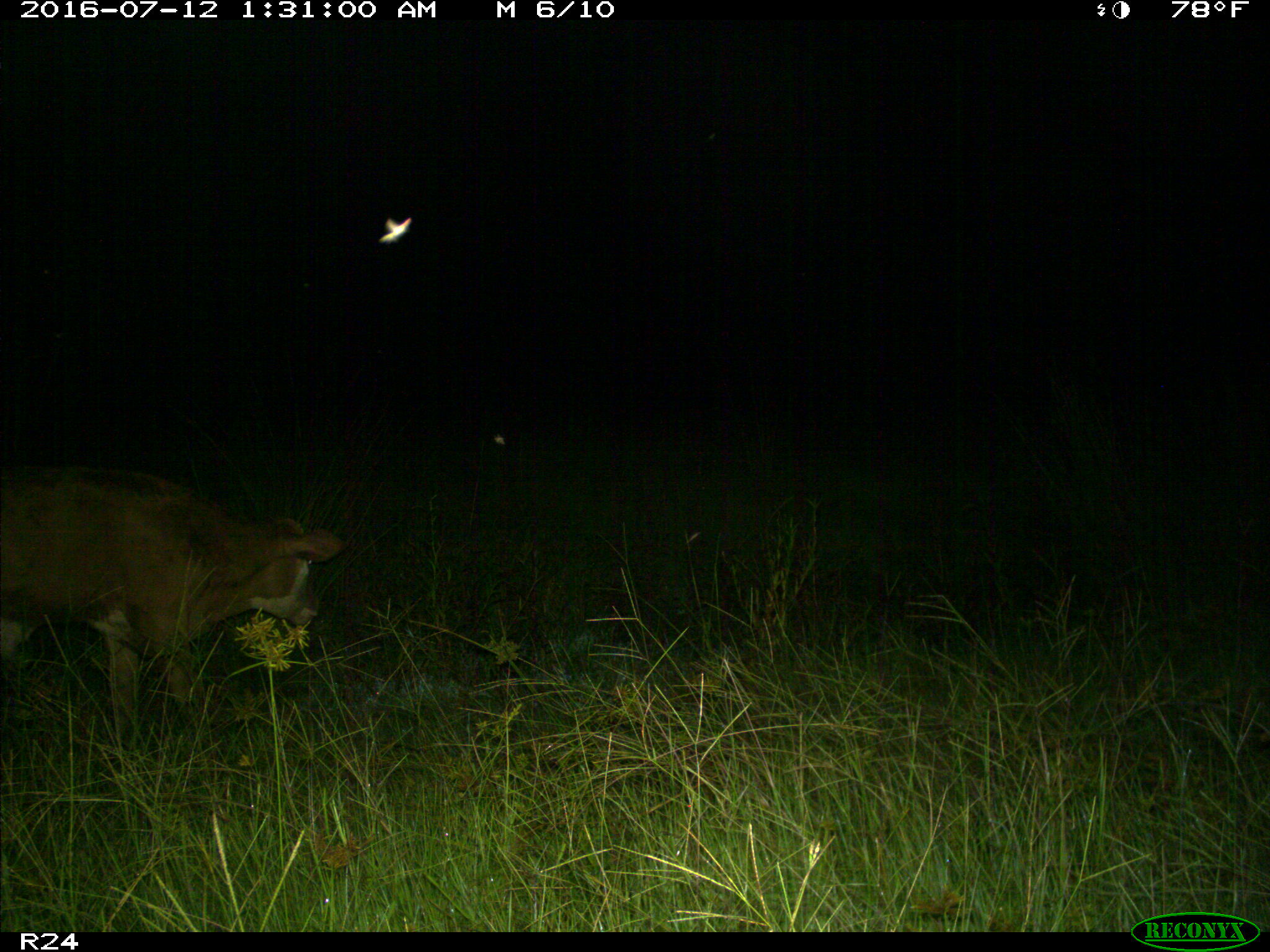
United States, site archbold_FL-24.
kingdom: Animalia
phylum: Chordata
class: Mammalia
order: Artiodactyla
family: Bovidae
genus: Bos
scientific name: Bos taurus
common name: domestic cow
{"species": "Bos taurus (domestic cow)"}